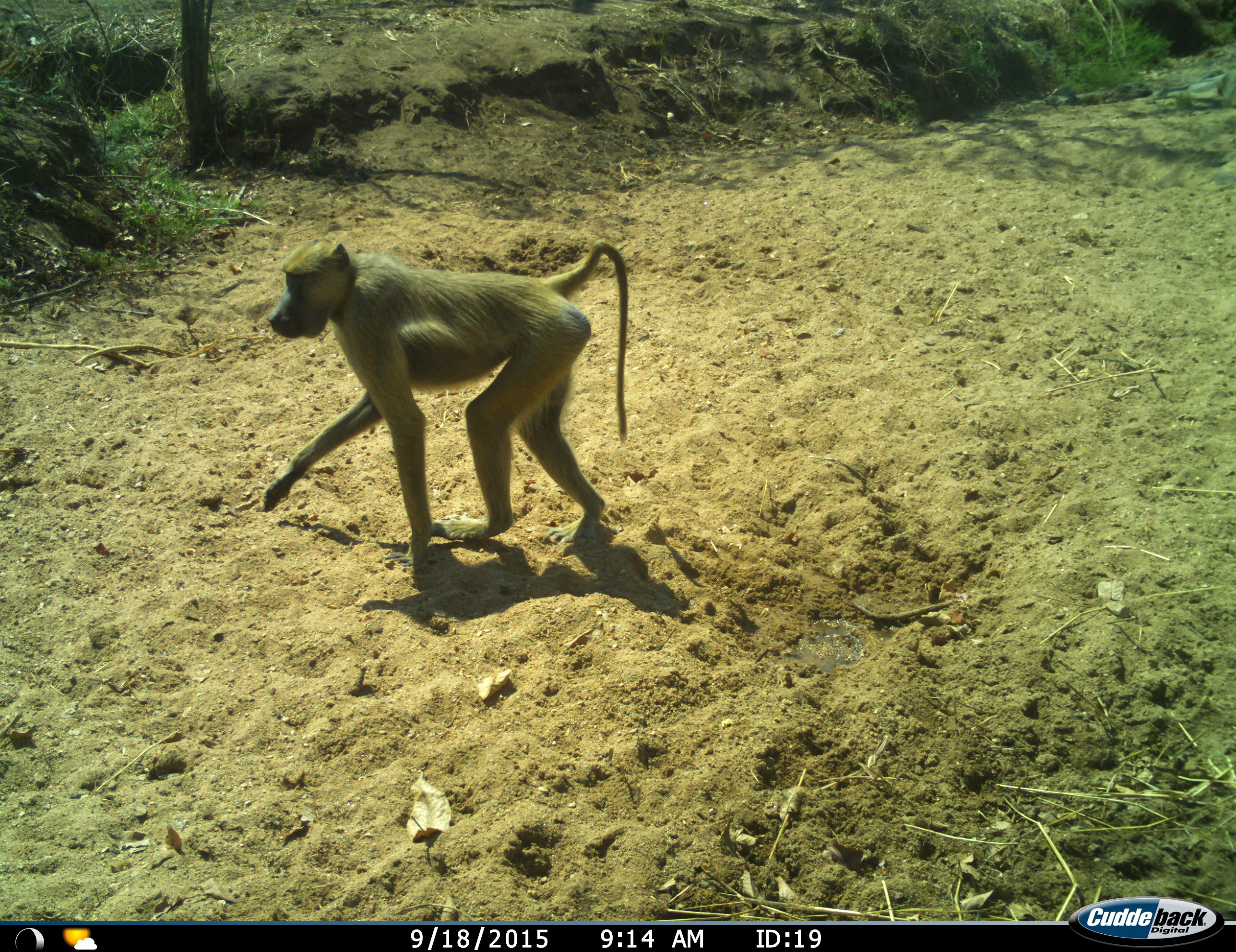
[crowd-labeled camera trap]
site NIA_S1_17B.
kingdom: Animalia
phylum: Chordata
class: Mammalia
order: Primates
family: Cercopithecidae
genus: Papio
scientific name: Papio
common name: baboon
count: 1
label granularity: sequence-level